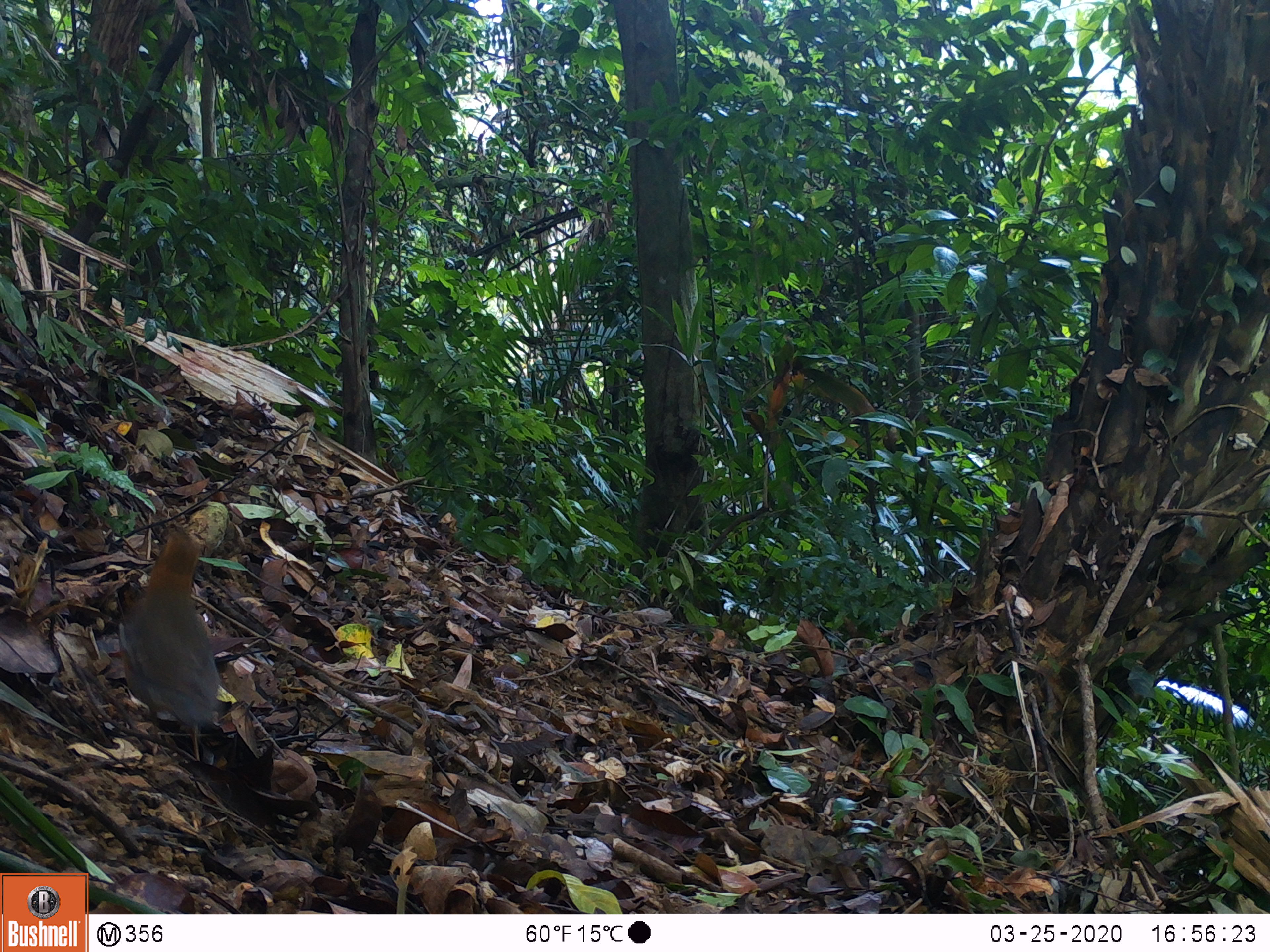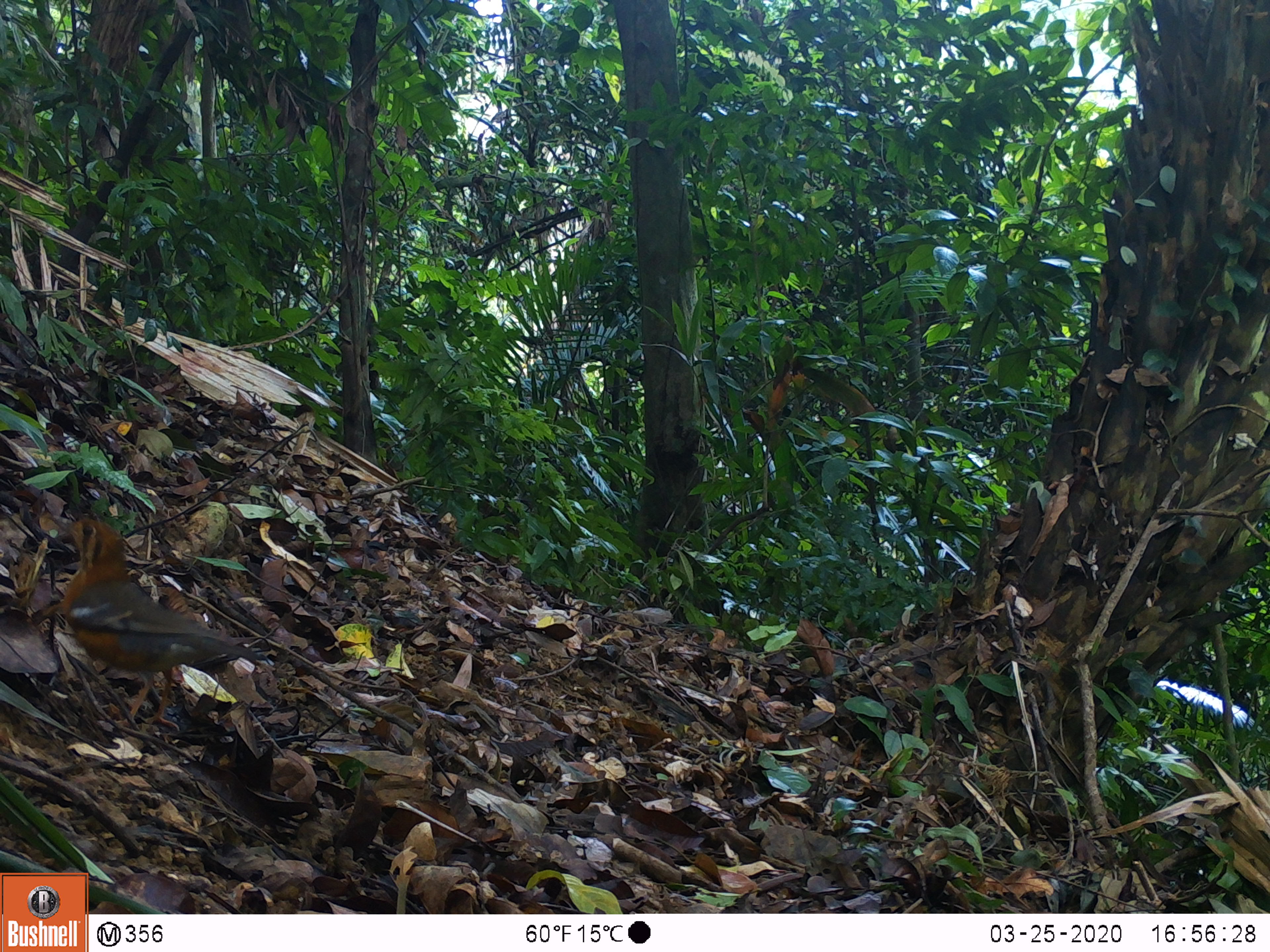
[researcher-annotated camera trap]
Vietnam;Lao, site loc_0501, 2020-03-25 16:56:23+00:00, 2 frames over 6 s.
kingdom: Animalia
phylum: Chordata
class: Aves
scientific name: Aves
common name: bird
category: unidentified bird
Unidentified bird (bird) (Aves). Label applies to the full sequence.